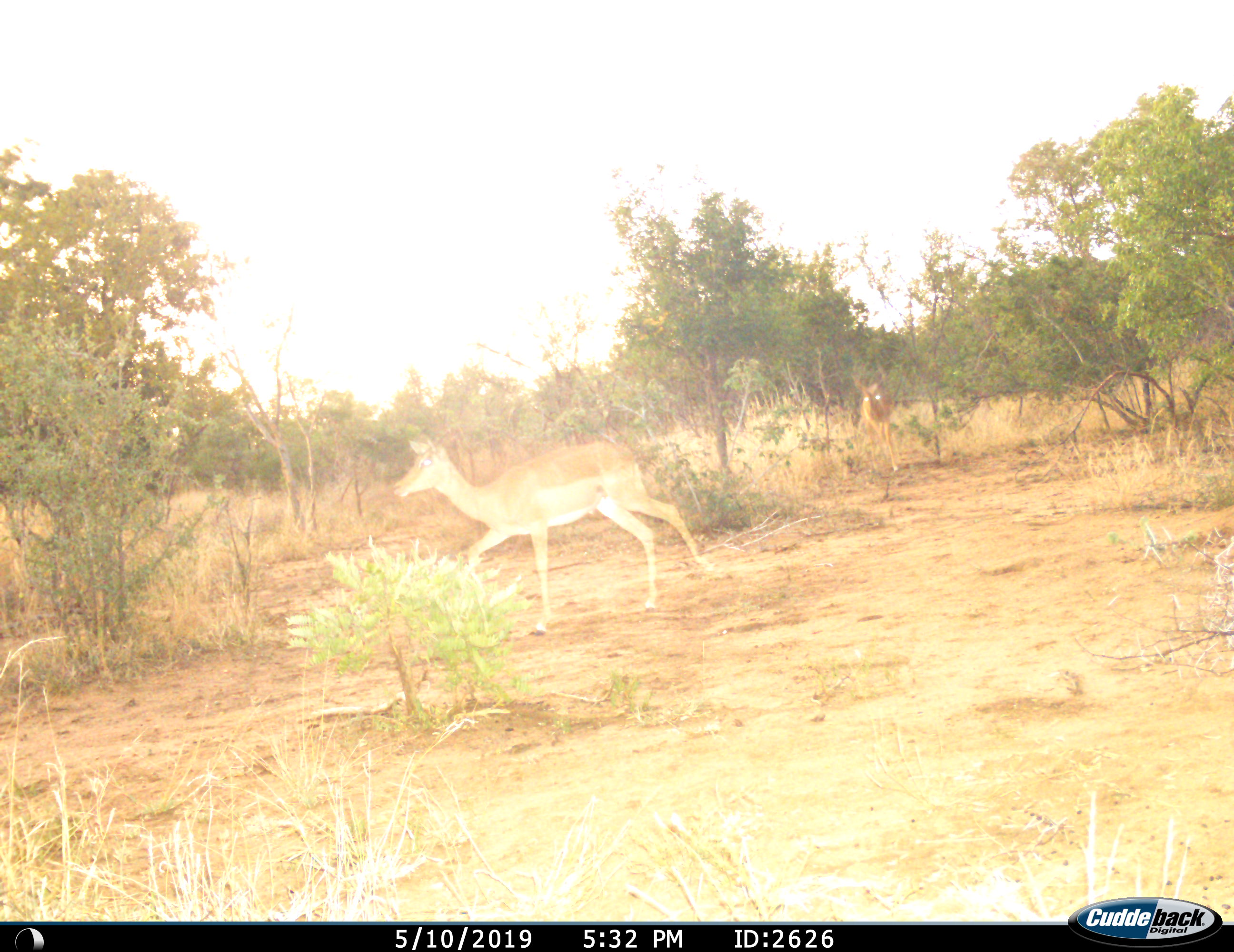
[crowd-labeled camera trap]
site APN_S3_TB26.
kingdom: Animalia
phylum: Chordata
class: Mammalia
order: Artiodactyla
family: Bovidae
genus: Aepyceros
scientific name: Aepyceros melampus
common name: impala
Impala (Aepyceros melampus), count 2. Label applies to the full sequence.